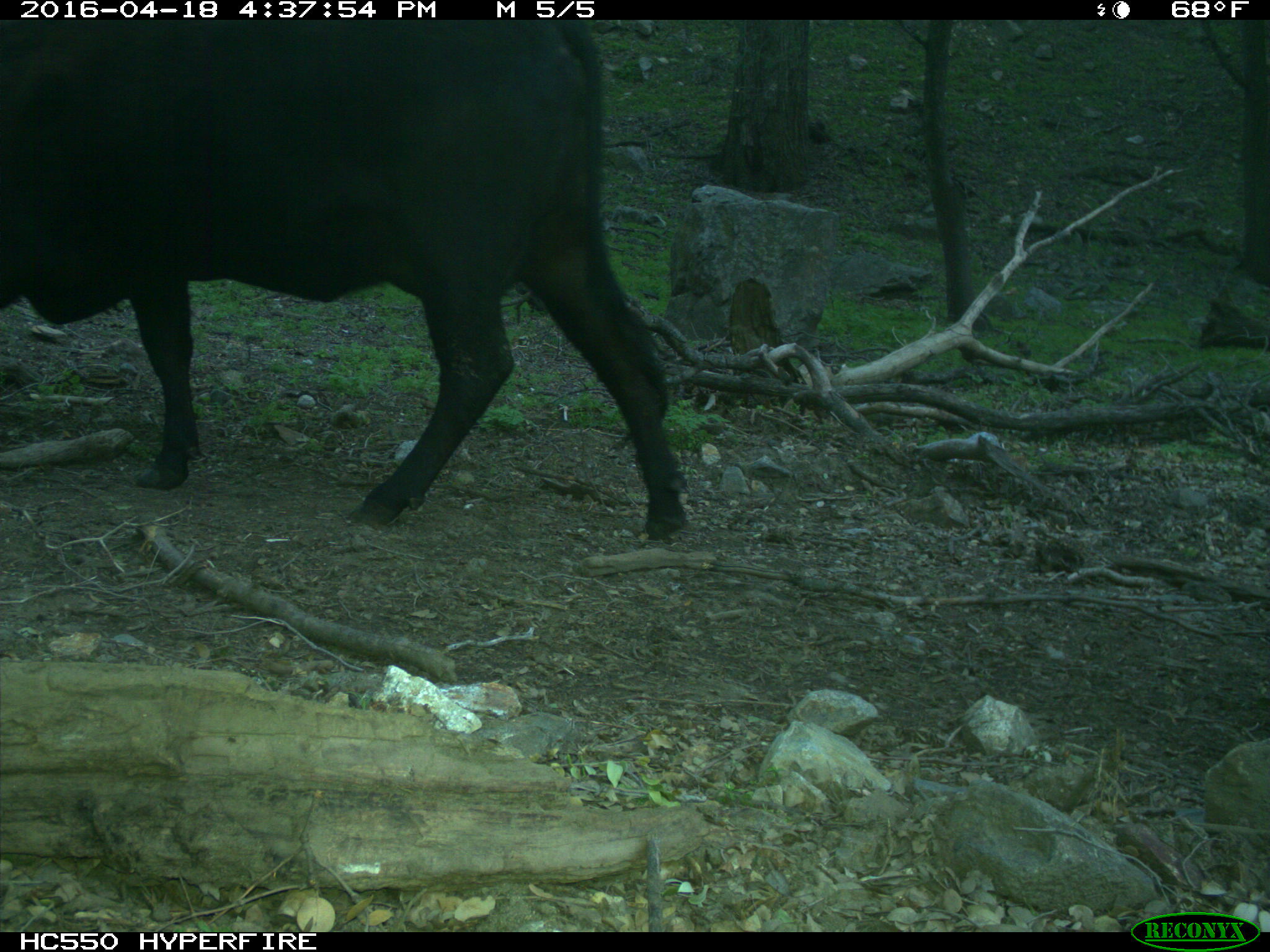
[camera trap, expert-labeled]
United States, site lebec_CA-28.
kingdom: Animalia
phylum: Chordata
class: Mammalia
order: Artiodactyla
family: Bovidae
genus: Bos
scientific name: Bos taurus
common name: domestic cow